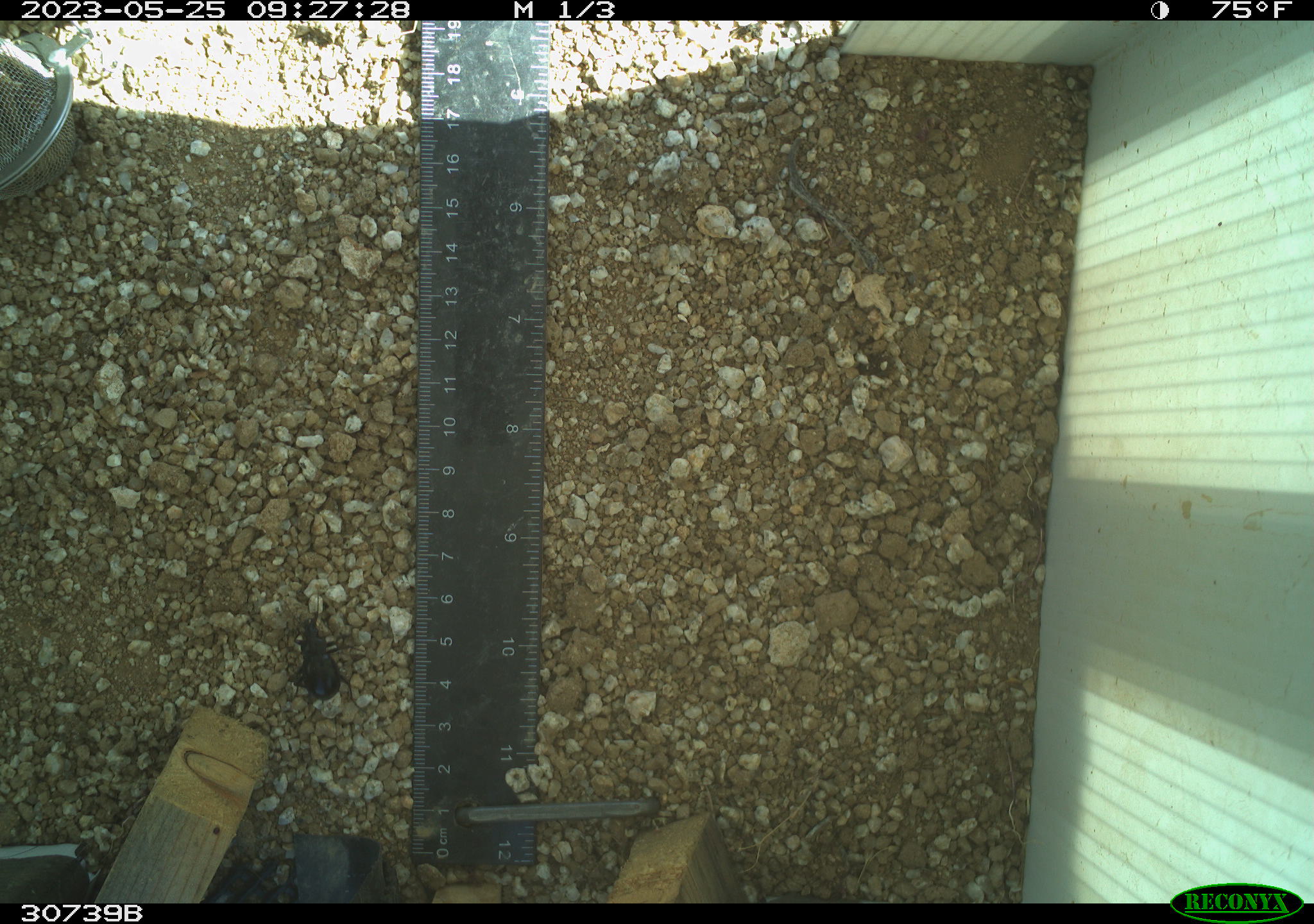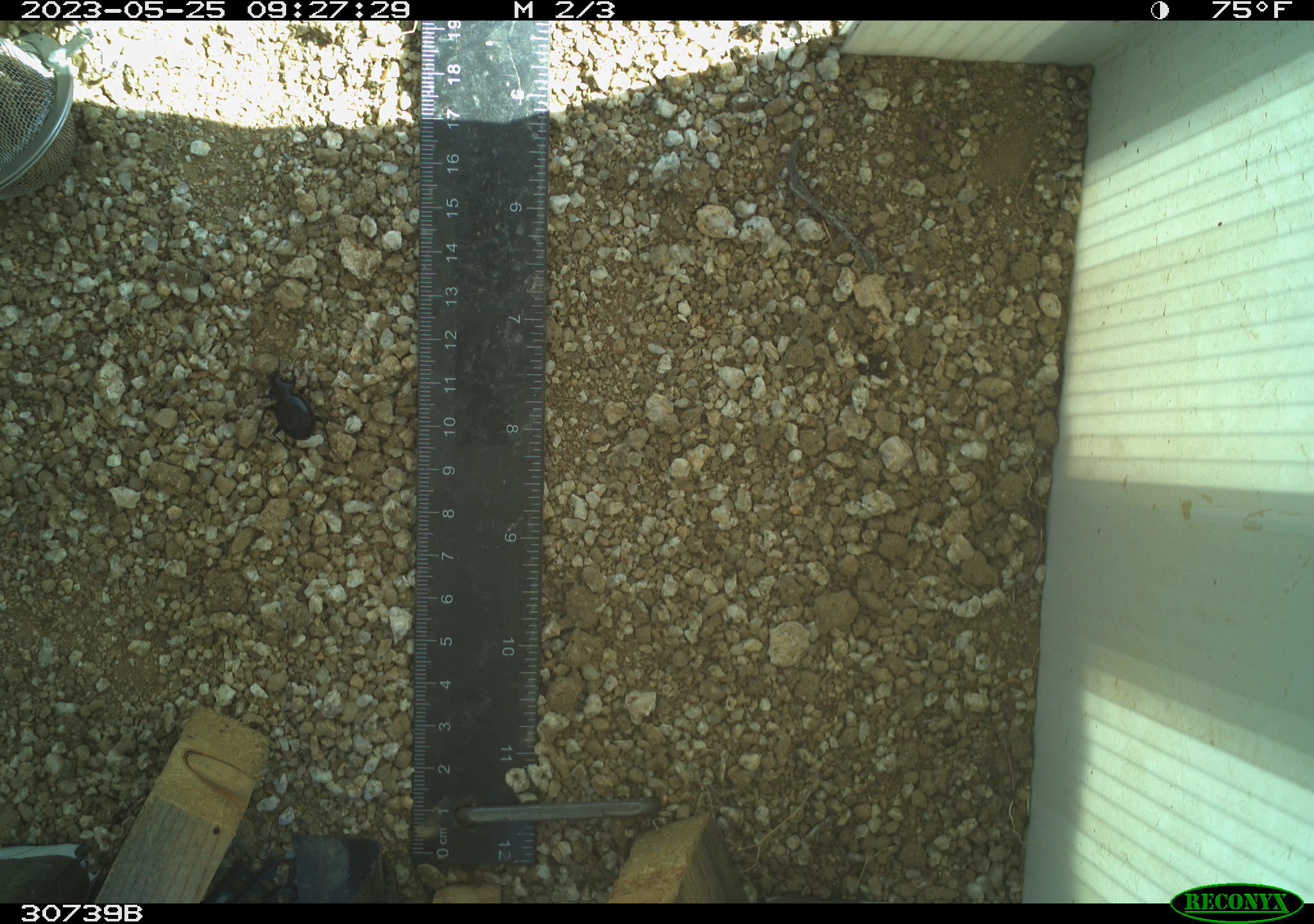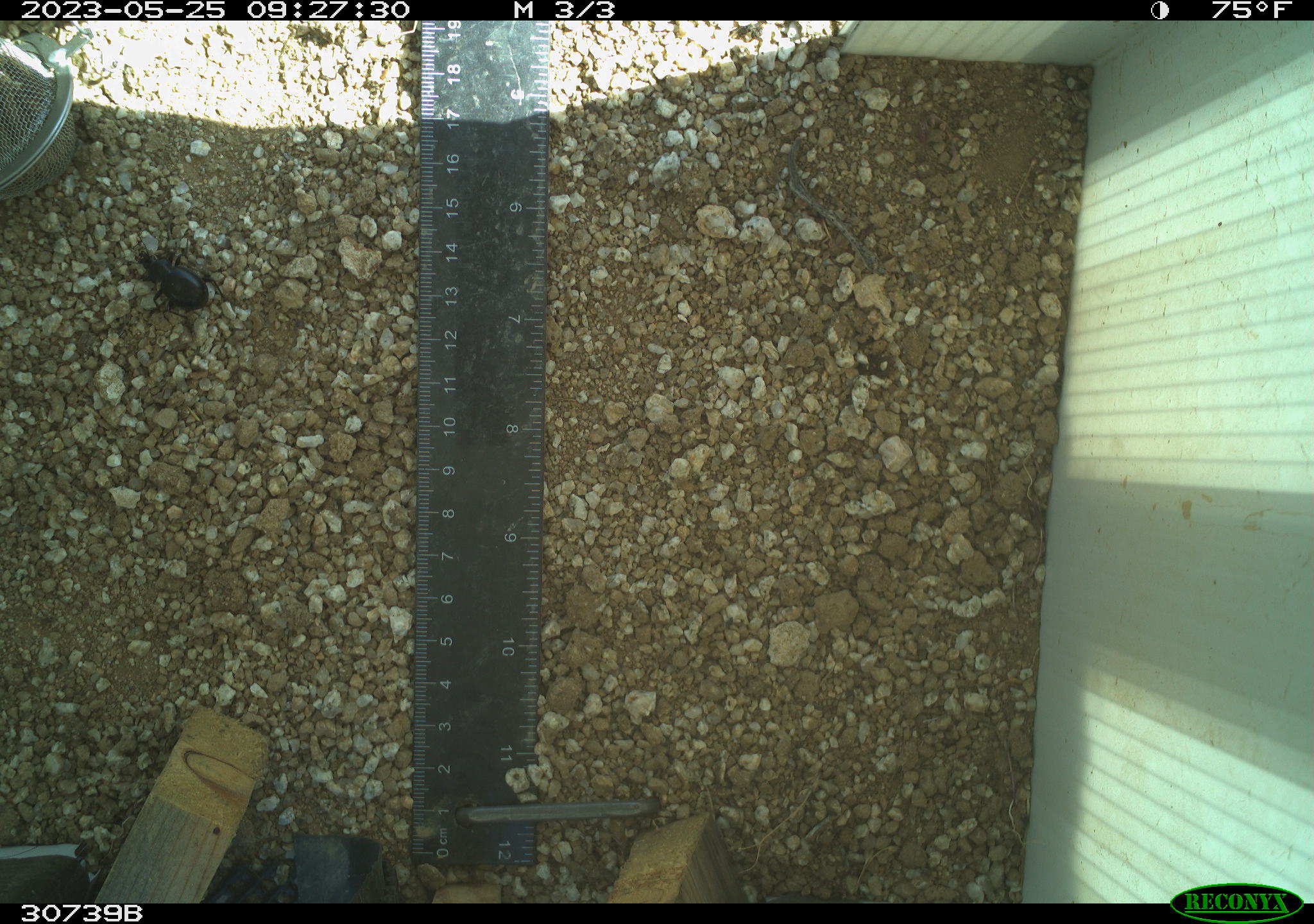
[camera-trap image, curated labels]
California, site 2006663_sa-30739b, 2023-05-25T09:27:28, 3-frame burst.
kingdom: Animalia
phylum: Arthropoda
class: Insecta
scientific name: Insecta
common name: insect